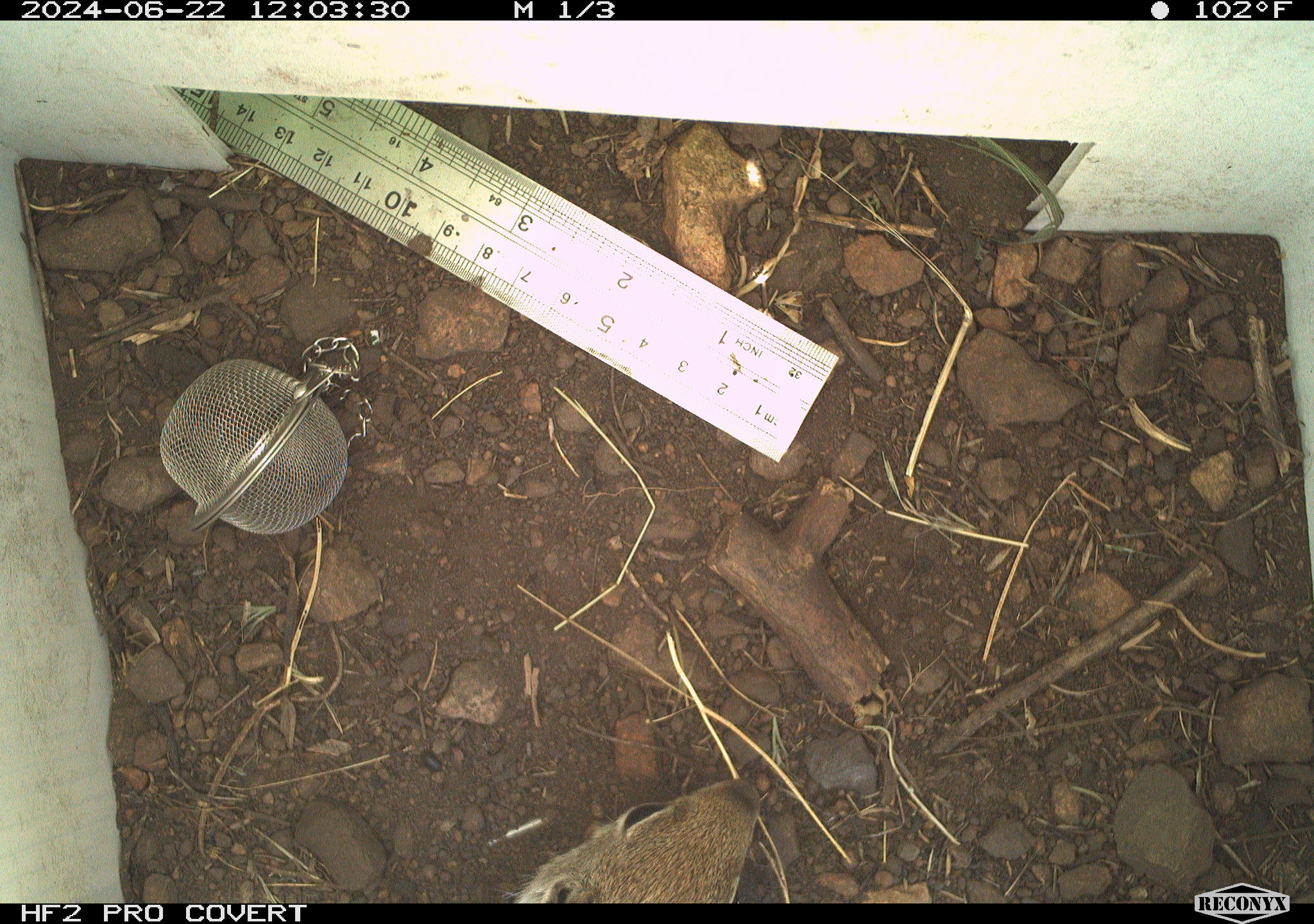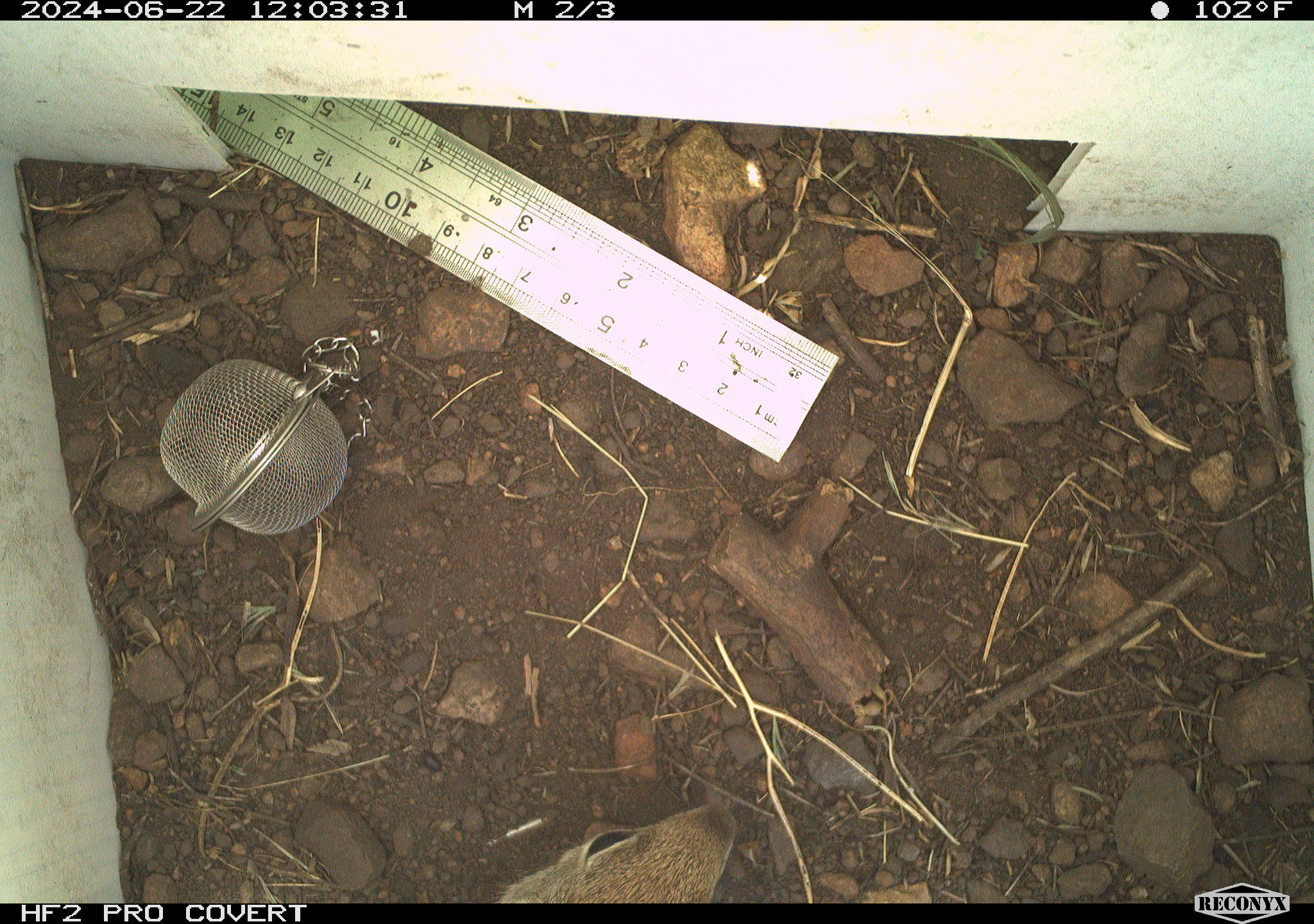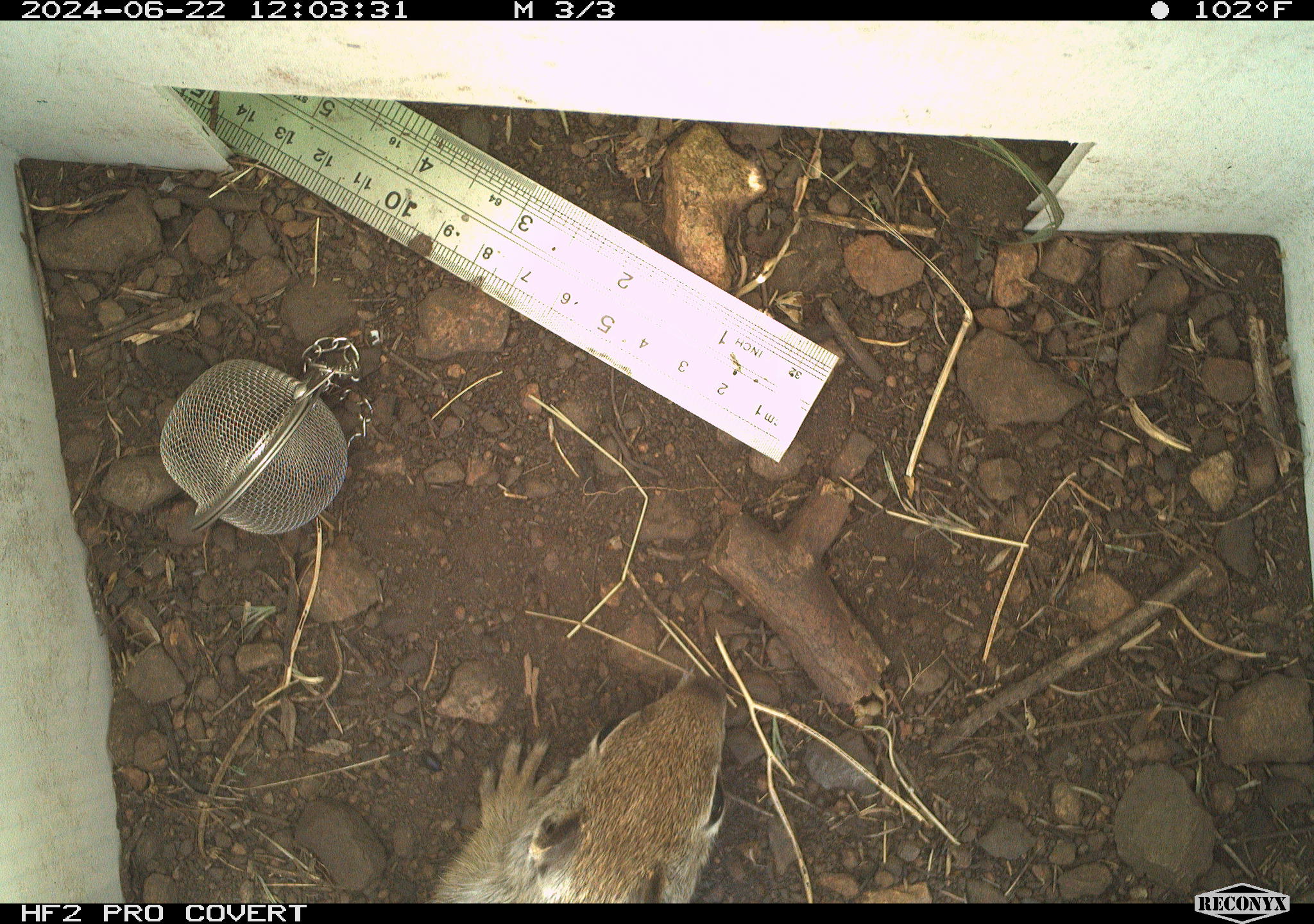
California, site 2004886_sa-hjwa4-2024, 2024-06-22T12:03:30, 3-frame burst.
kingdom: Animalia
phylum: Chordata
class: Mammalia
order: Rodentia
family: Sciuridae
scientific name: Sciuridae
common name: squirrels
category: sciuridae family